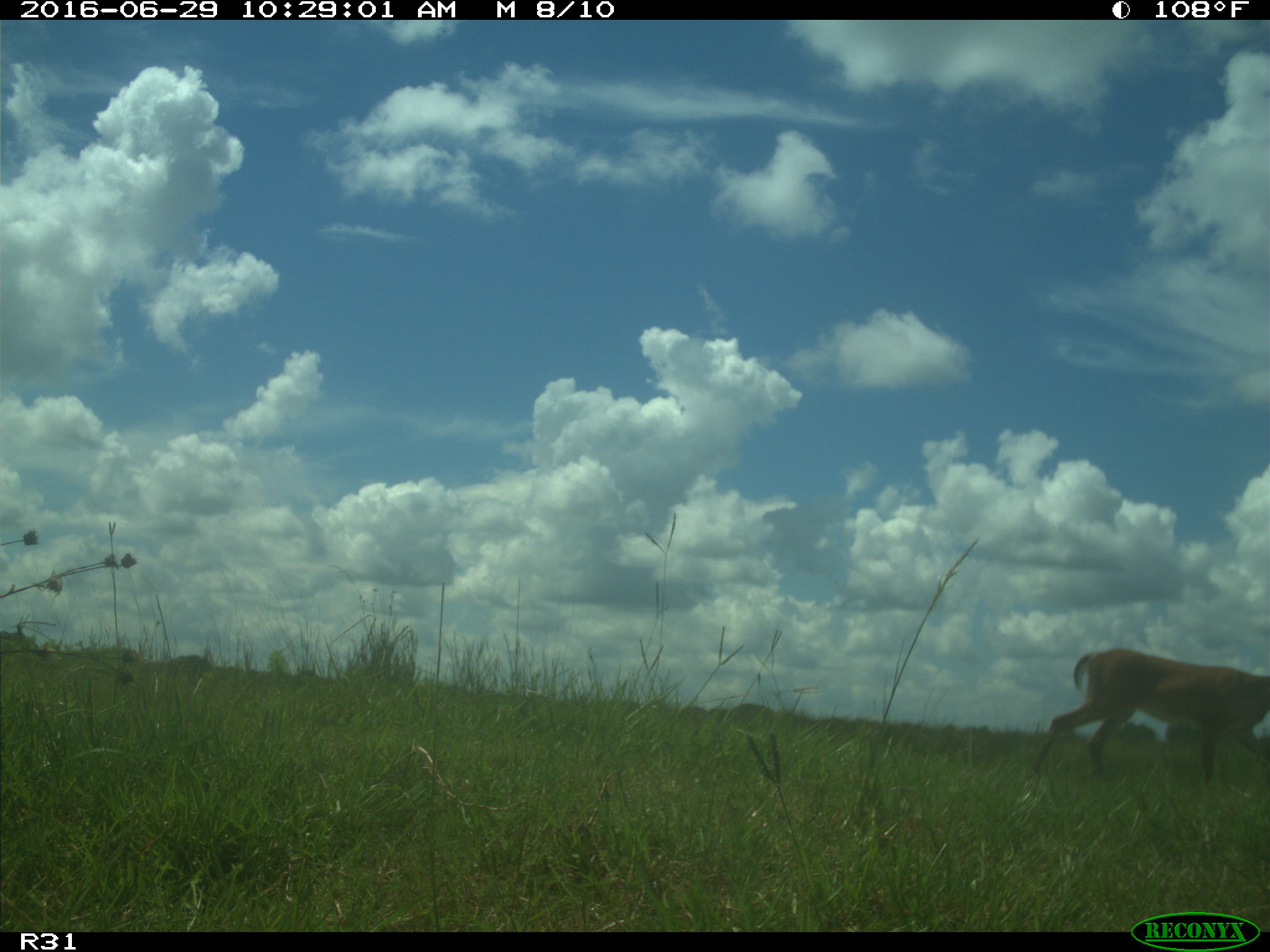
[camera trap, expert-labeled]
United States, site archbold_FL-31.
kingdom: Animalia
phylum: Chordata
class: Mammalia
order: Artiodactyla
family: Cervidae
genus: Odocoileus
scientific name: Odocoileus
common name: deer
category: unidentified deer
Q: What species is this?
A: Unidentified deer (deer) (Odocoileus).